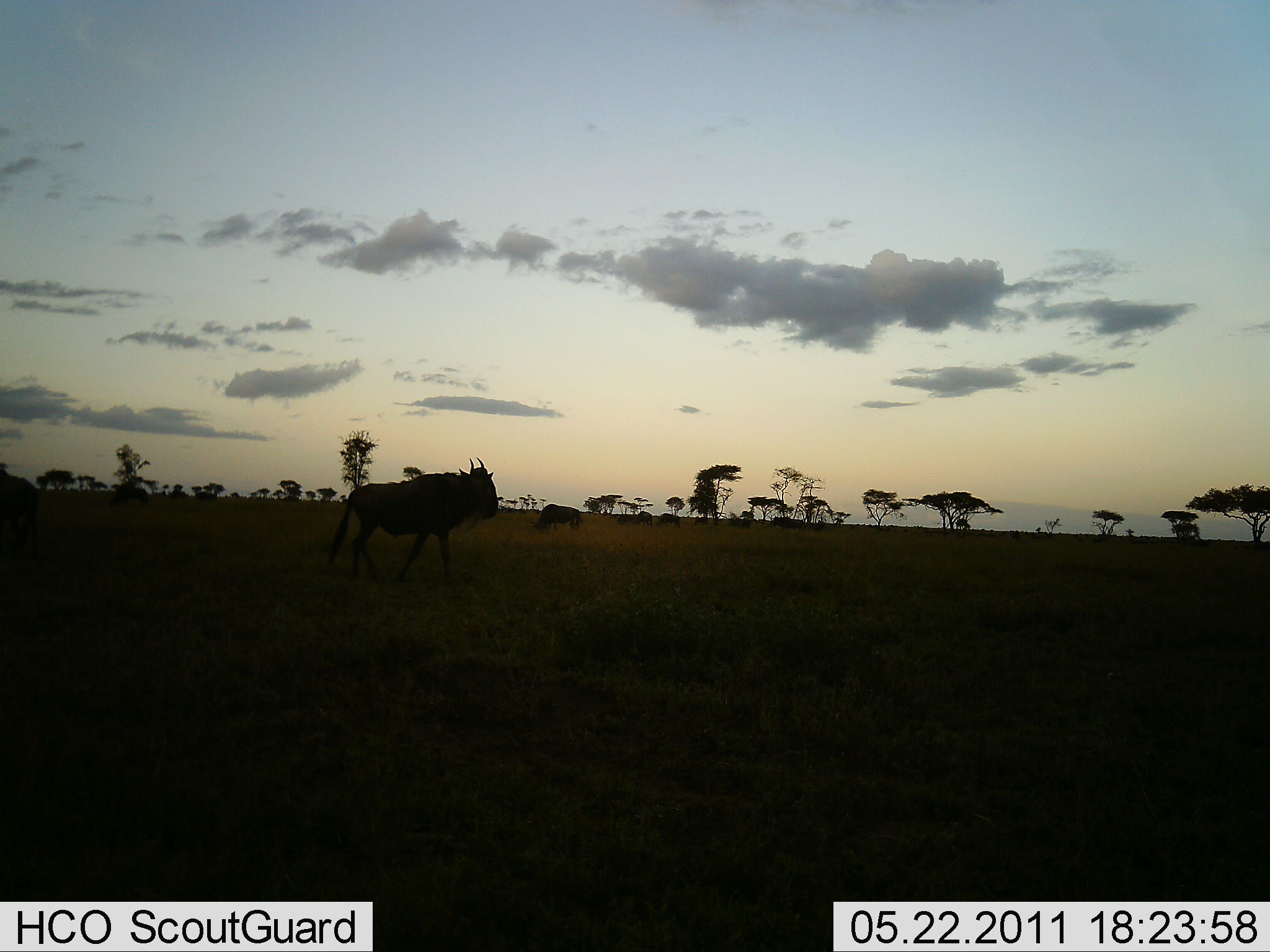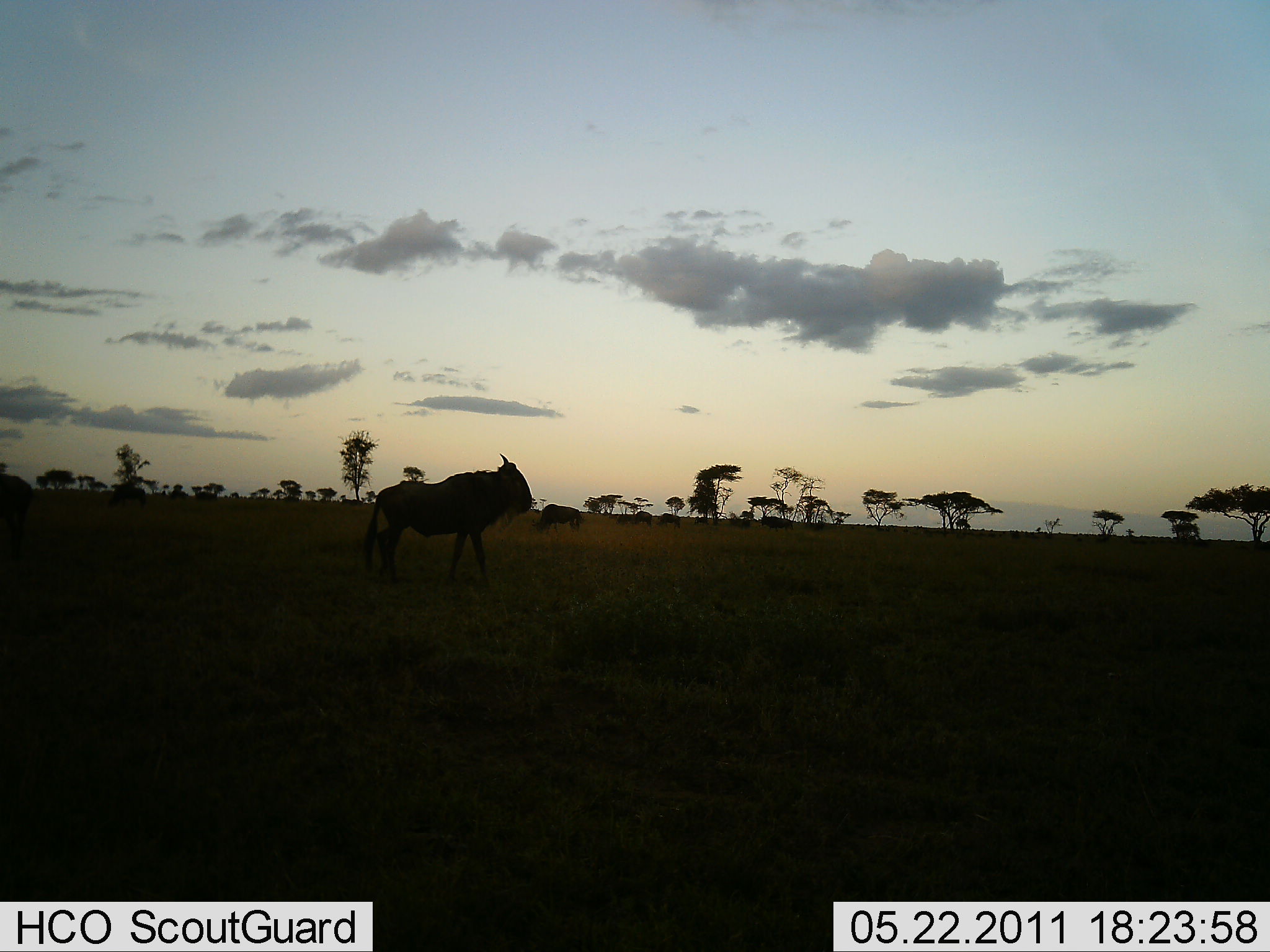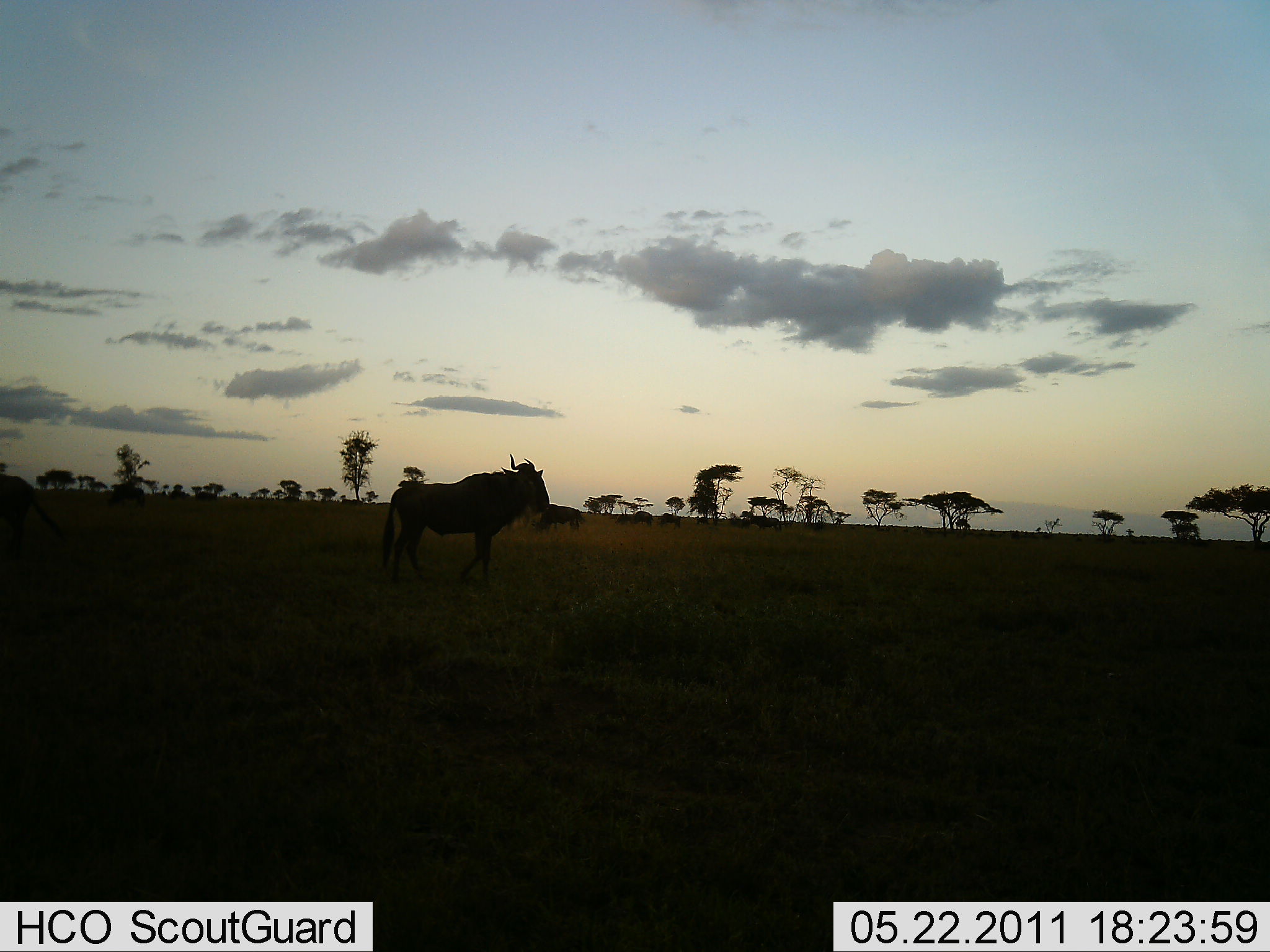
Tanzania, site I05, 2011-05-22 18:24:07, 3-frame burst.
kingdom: Animalia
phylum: Chordata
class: Mammalia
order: Artiodactyla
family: Bovidae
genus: Connochaetes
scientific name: Connochaetes taurinus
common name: blue wildebeest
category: wildebeest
Wildebeest (blue wildebeest) (Connochaetes taurinus), count 3. Behavior (volunteer vote fractions): standing 25%, resting 0%, moving 92%, interacting 0%. Young present (vote fraction): 0%. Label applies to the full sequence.